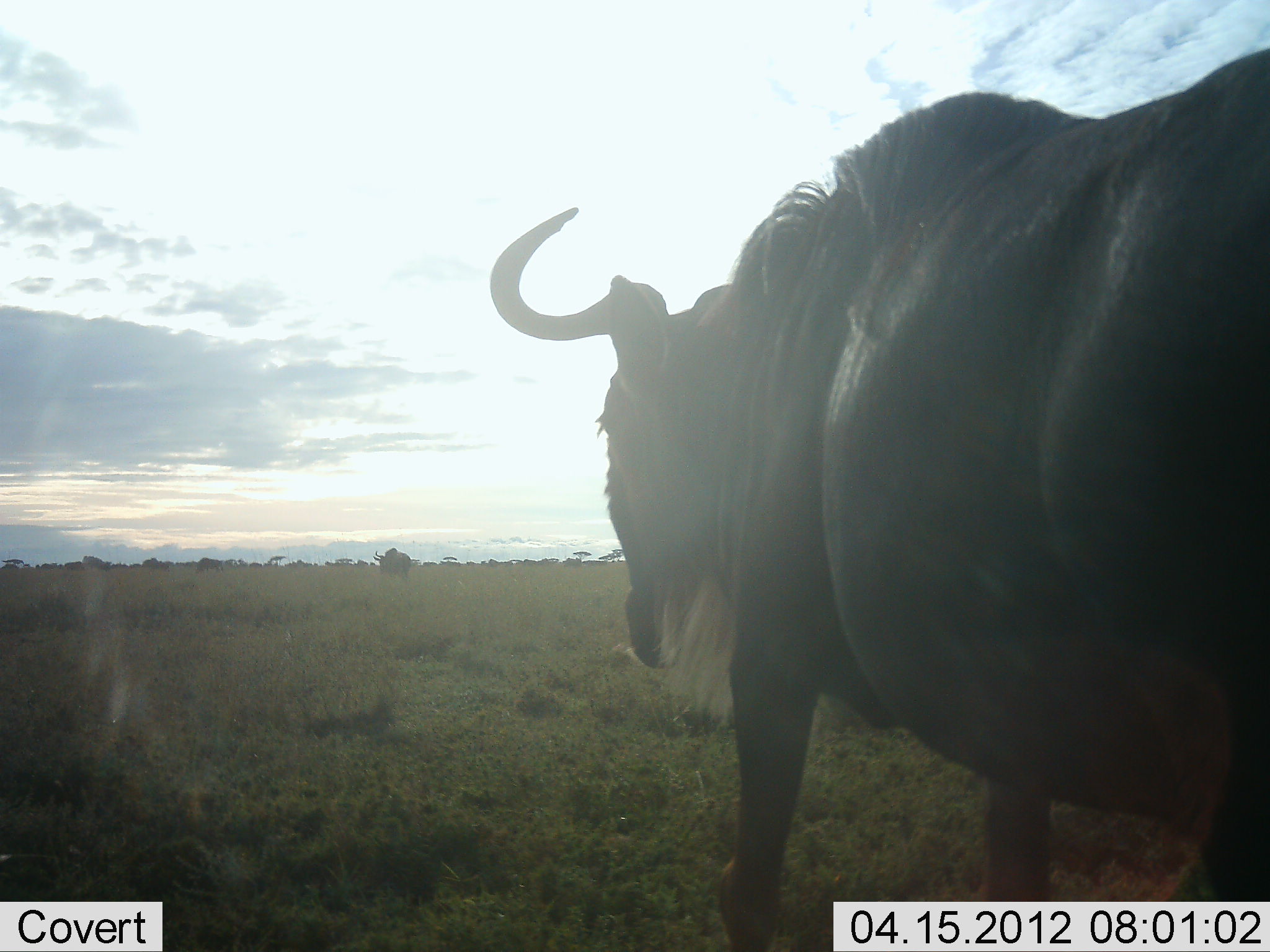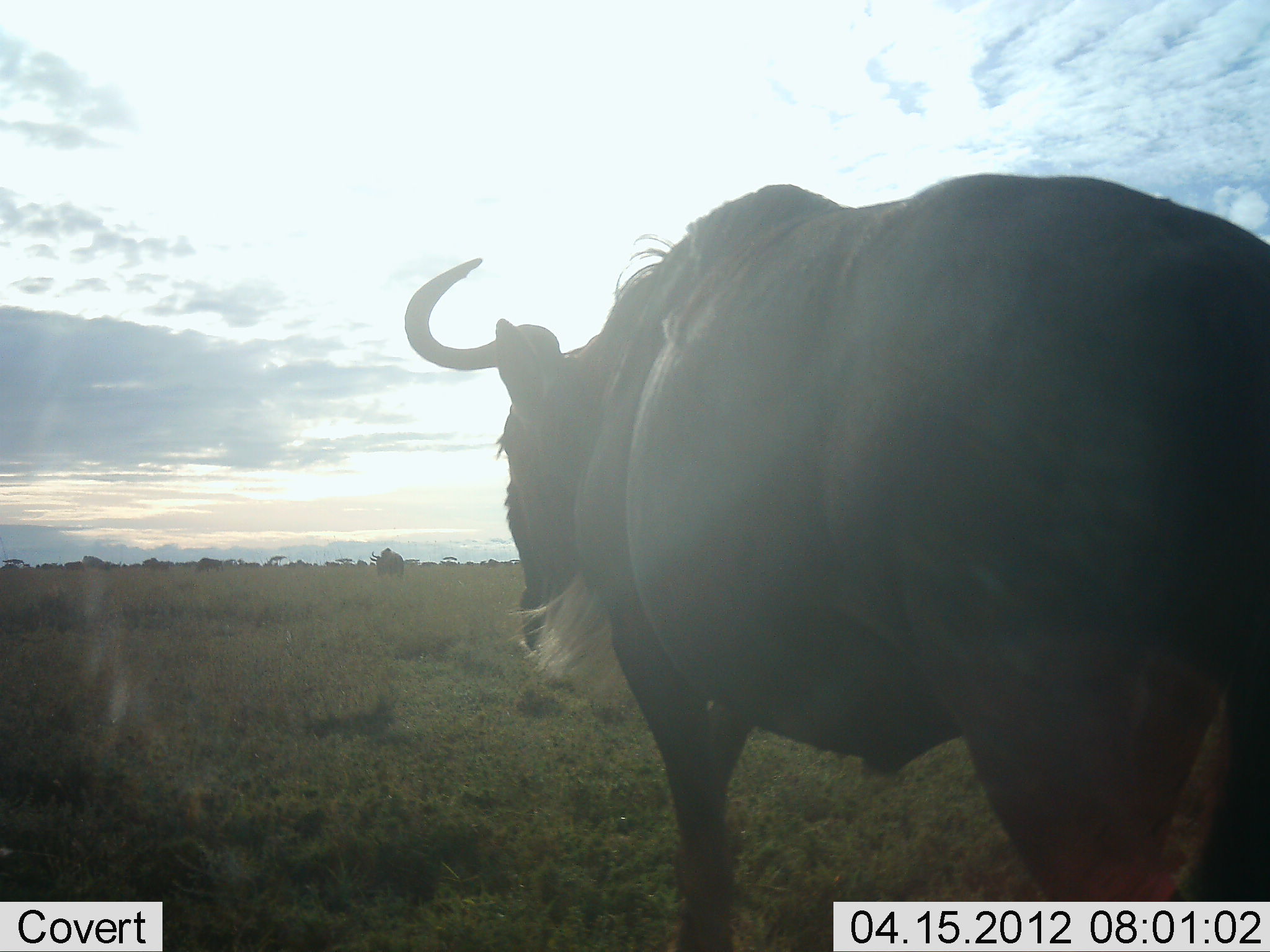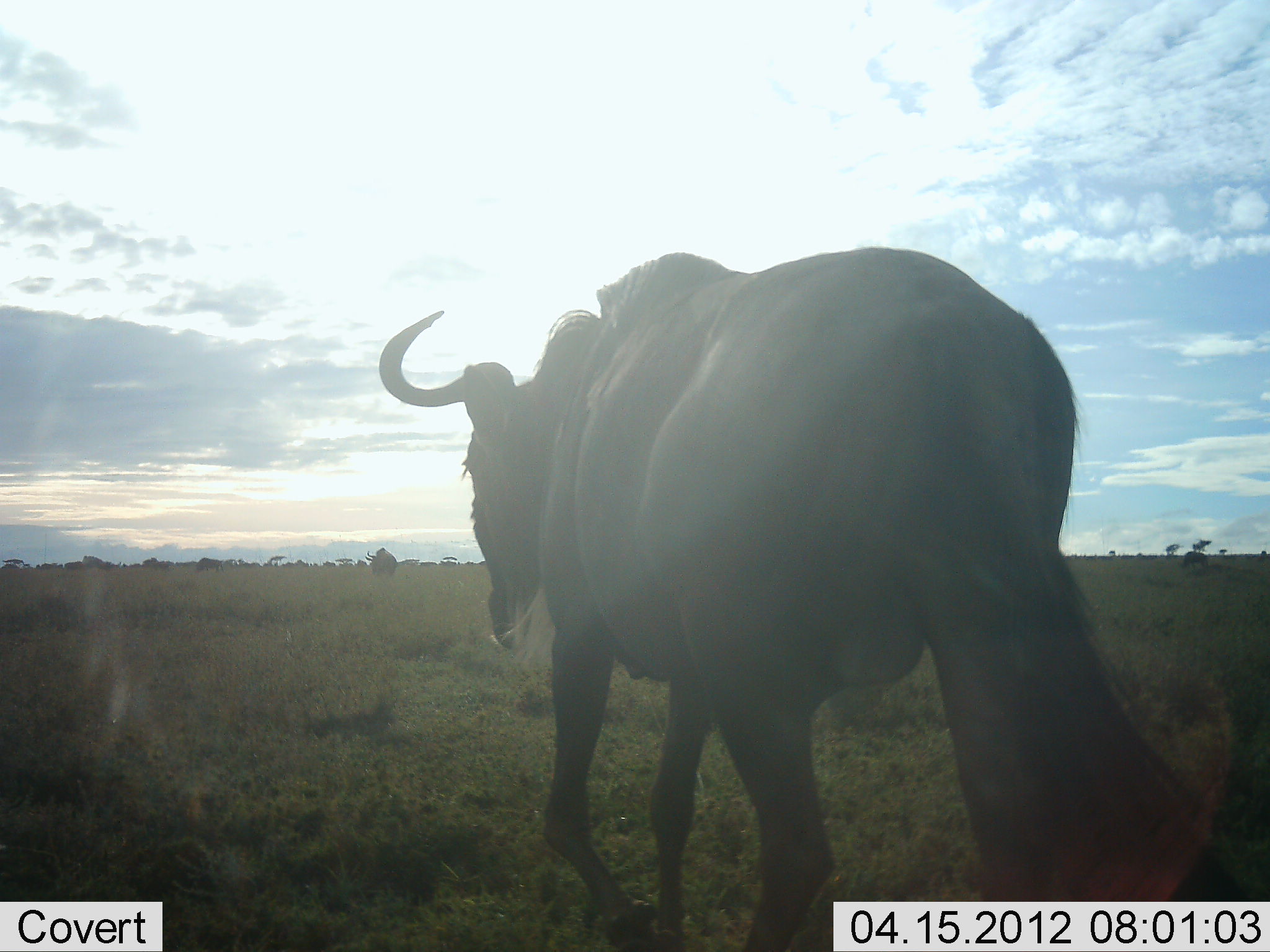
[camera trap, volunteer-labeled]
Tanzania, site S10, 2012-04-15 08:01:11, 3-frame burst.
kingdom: Animalia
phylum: Chordata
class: Mammalia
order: Artiodactyla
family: Bovidae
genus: Connochaetes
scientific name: Connochaetes taurinus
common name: blue wildebeest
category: wildebeest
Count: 2.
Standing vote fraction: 24%.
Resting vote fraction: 0%.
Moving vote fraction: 88%.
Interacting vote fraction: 0%.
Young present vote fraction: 0%.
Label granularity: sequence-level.